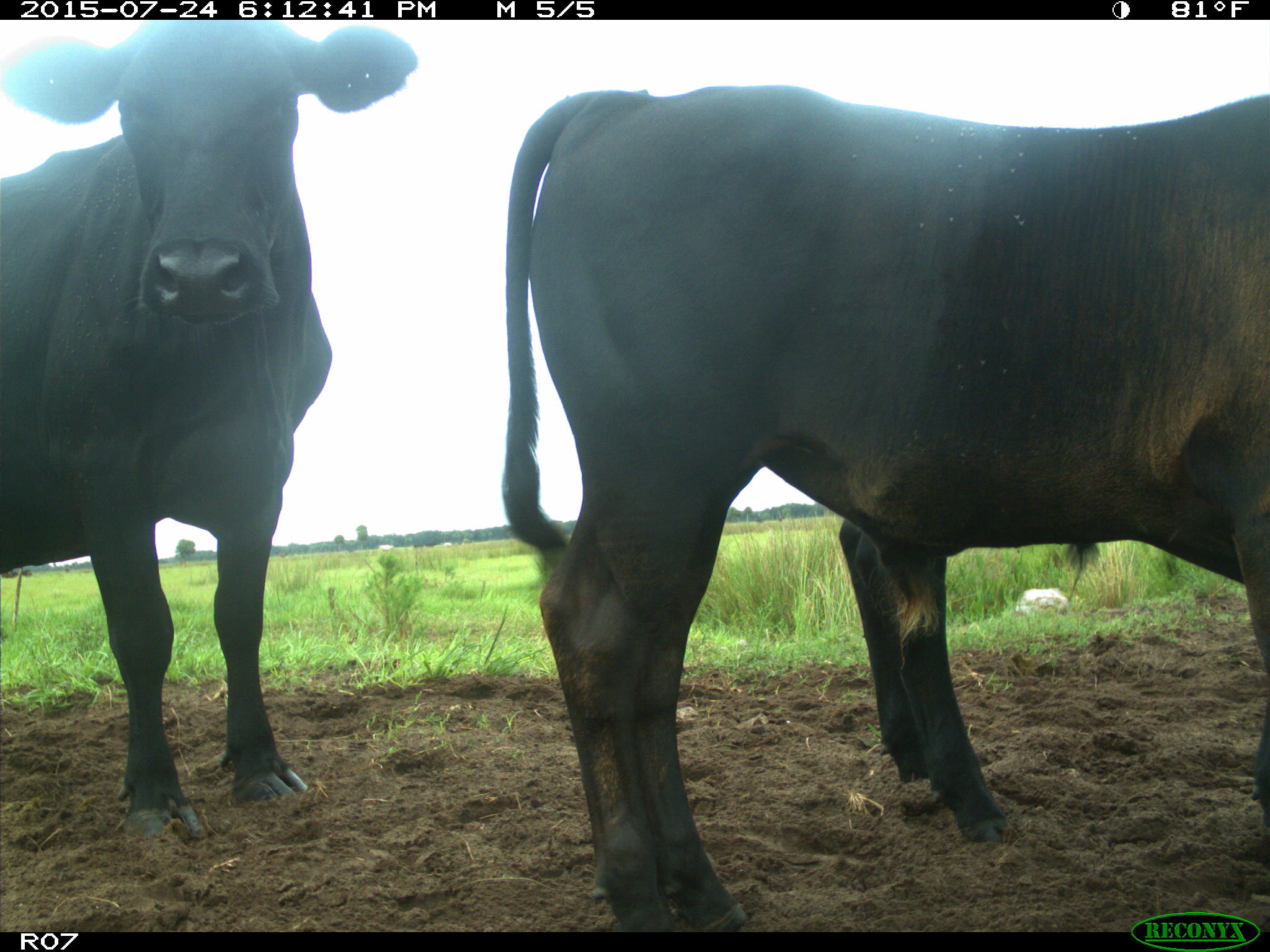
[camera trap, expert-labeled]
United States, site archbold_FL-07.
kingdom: Animalia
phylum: Chordata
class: Mammalia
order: Artiodactyla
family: Bovidae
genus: Bos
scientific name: Bos taurus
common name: domestic cow